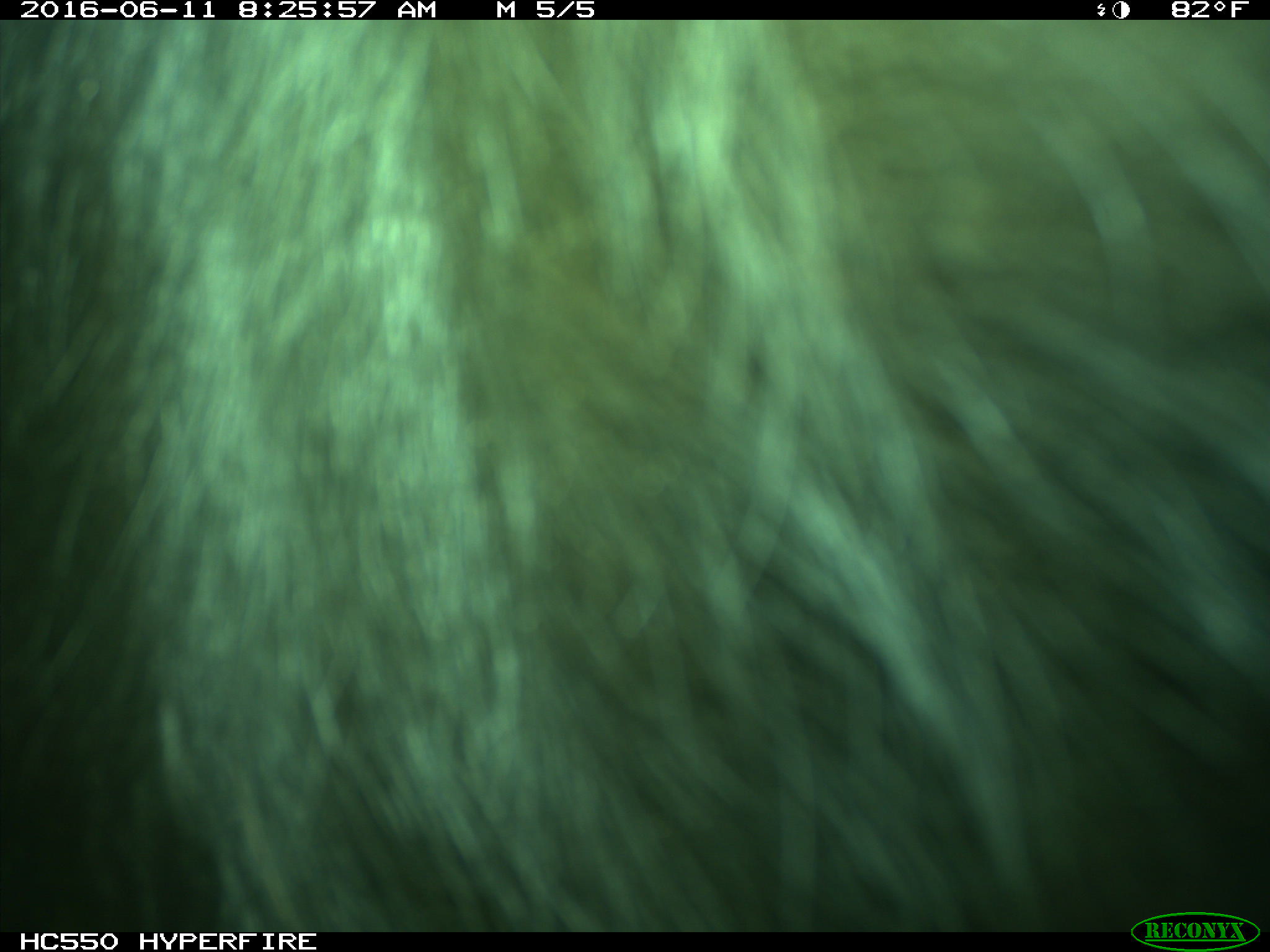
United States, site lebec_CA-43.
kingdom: Animalia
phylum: Chordata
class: Mammalia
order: Artiodactyla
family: Bovidae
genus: Bos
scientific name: Bos taurus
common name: domestic cow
Bos taurus (domestic cow).